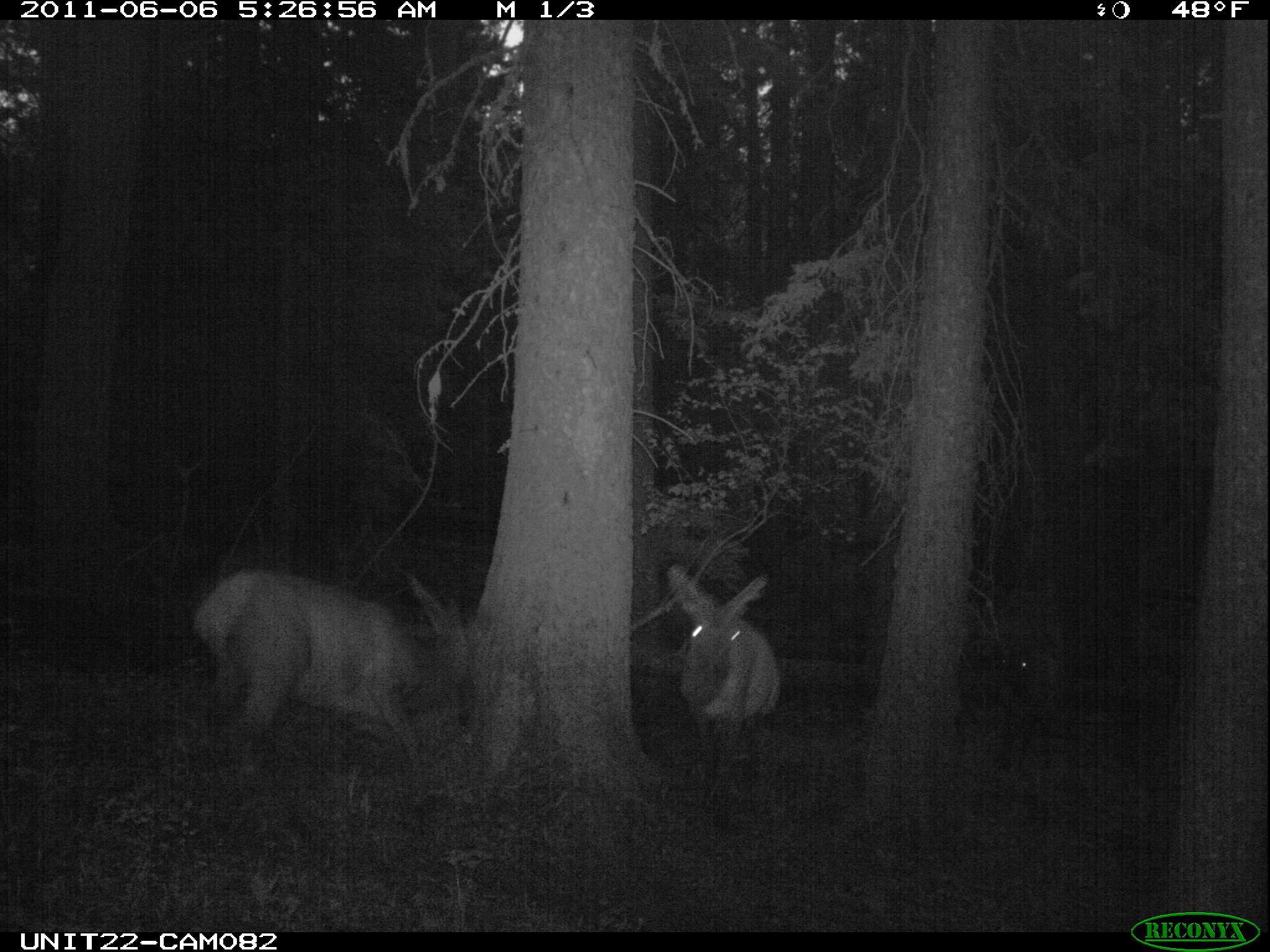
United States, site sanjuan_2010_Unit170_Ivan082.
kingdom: Animalia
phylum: Chordata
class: Mammalia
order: Artiodactyla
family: Cervidae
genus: Cervus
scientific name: Cervus elaphus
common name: red deer